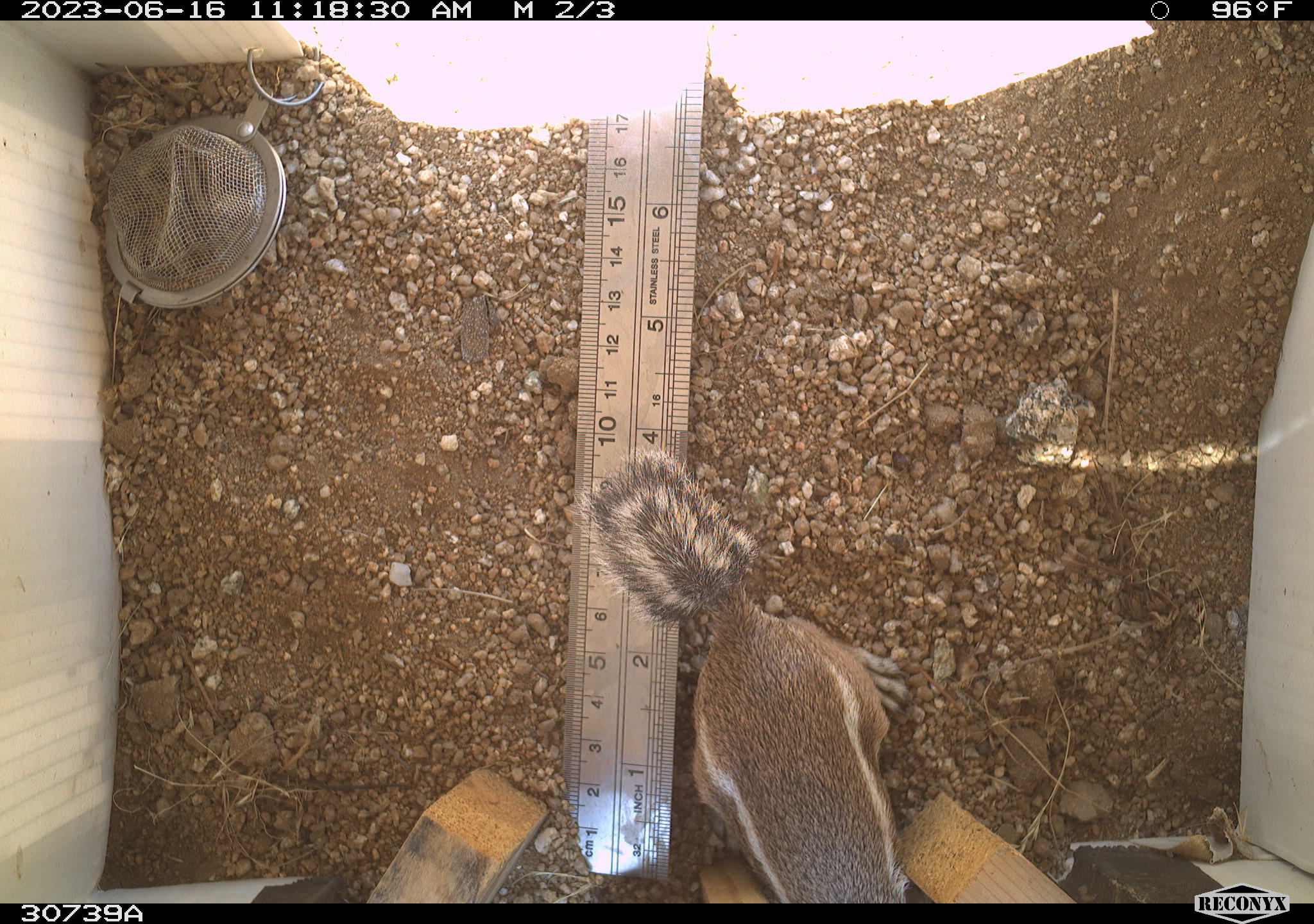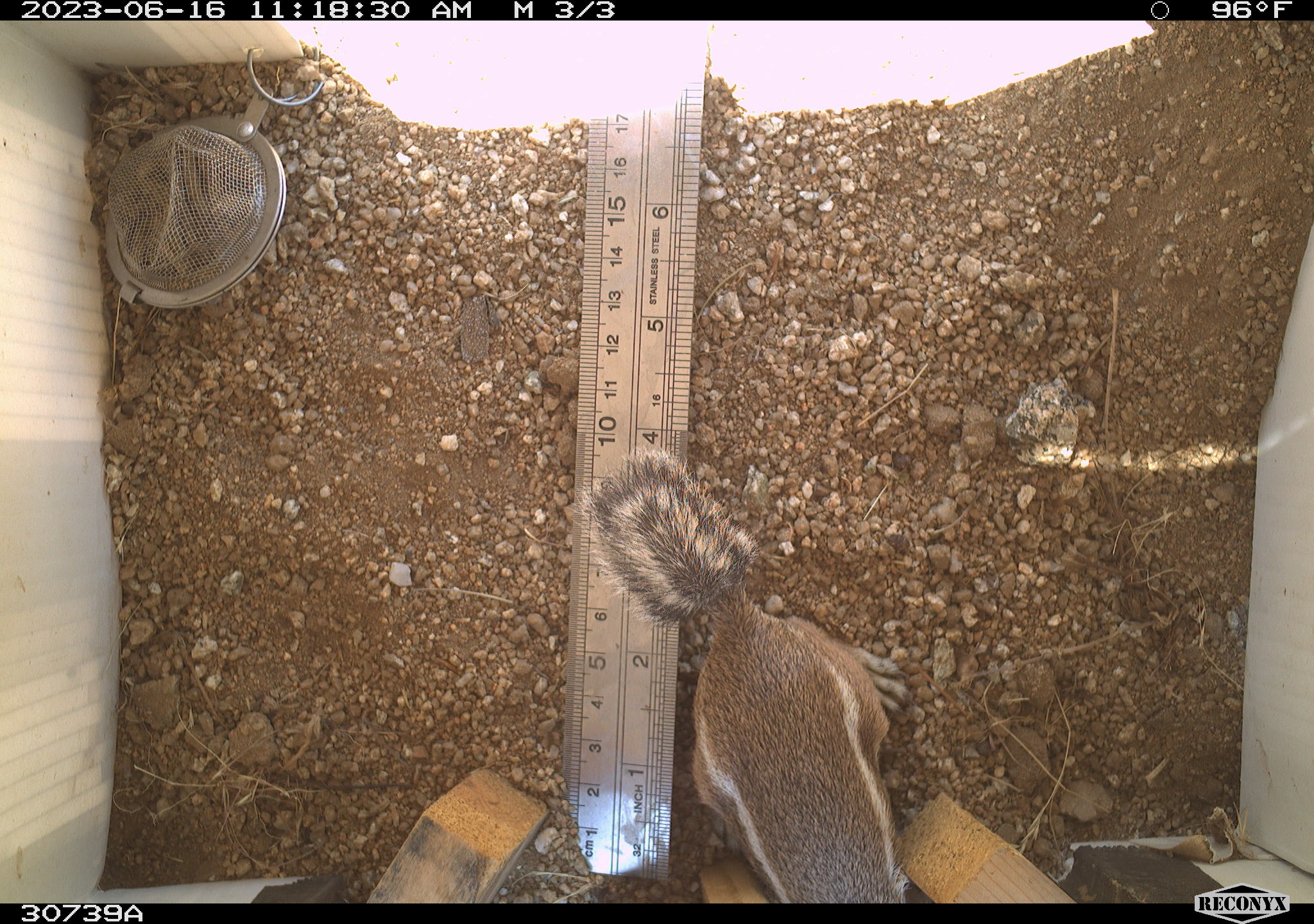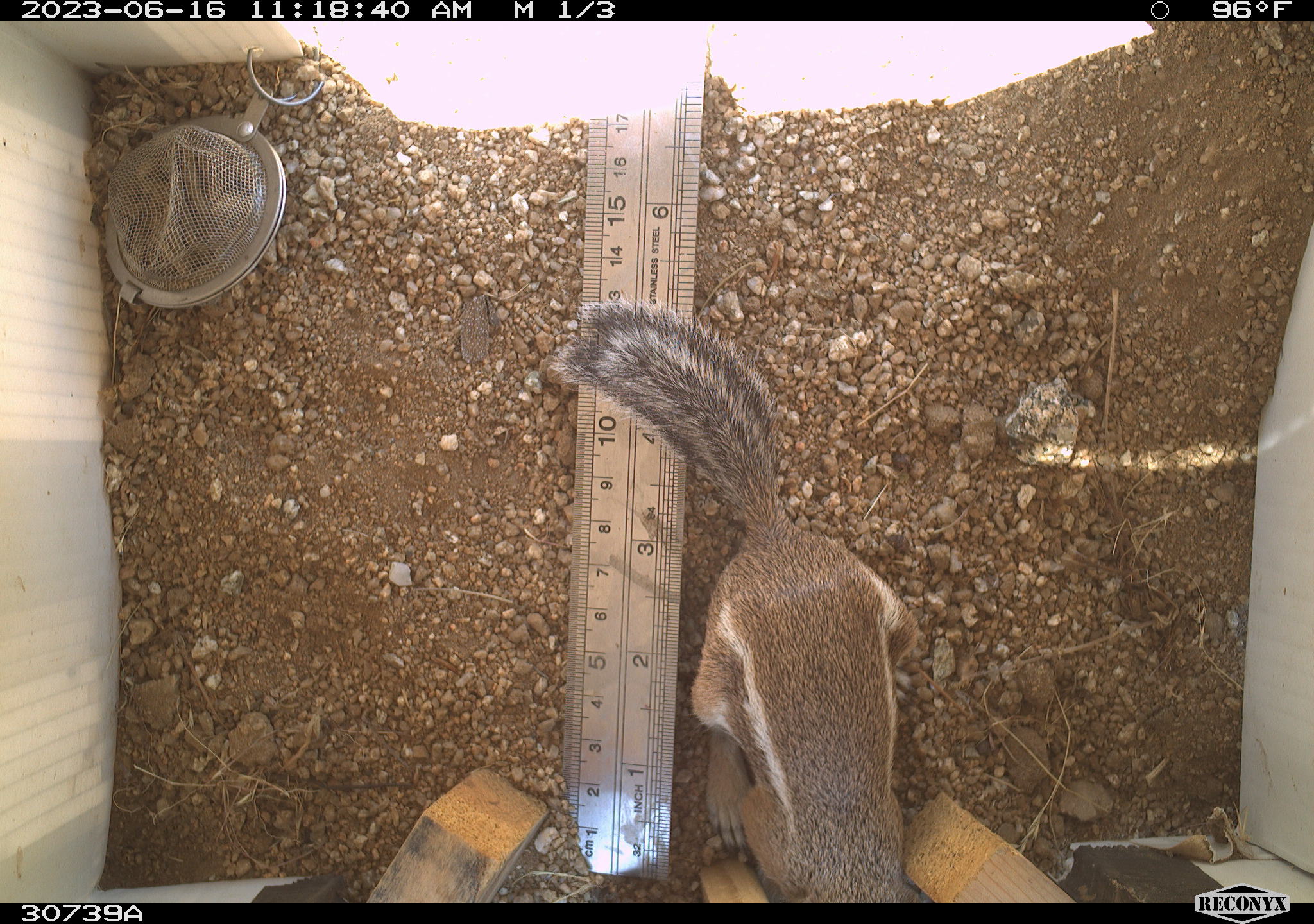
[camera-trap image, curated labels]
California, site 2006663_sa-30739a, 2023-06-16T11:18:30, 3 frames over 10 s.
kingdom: Animalia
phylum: Chordata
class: Mammalia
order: Rodentia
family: Sciuridae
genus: Ammospermophilus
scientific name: Ammospermophilus leucurus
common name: white-tailed antelope squirrel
White-tailed antelope squirrel (Ammospermophilus leucurus).